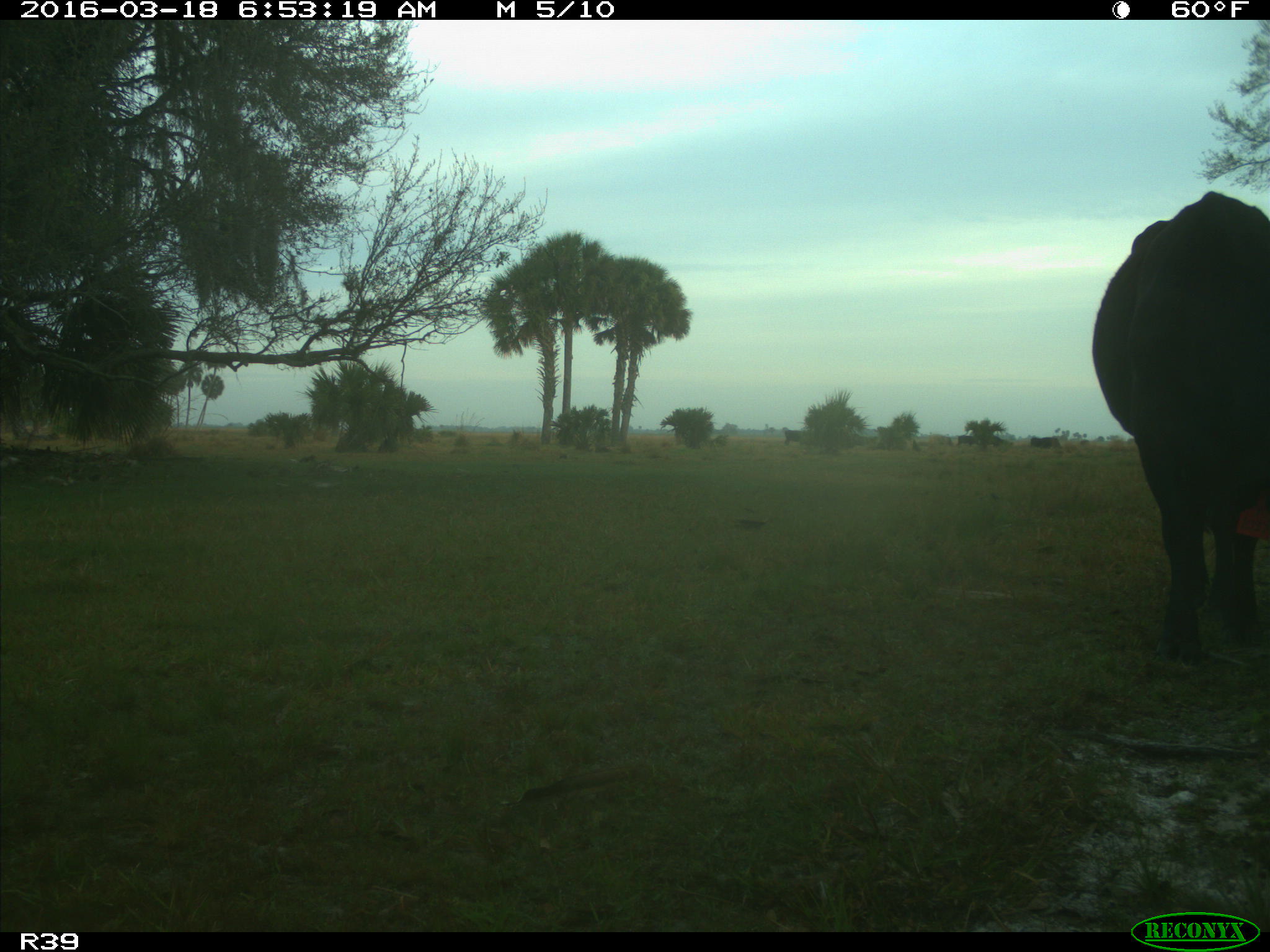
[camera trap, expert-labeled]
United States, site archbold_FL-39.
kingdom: Animalia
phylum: Chordata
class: Mammalia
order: Artiodactyla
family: Bovidae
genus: Bos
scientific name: Bos taurus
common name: domestic cow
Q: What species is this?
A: Bos taurus (domestic cow).